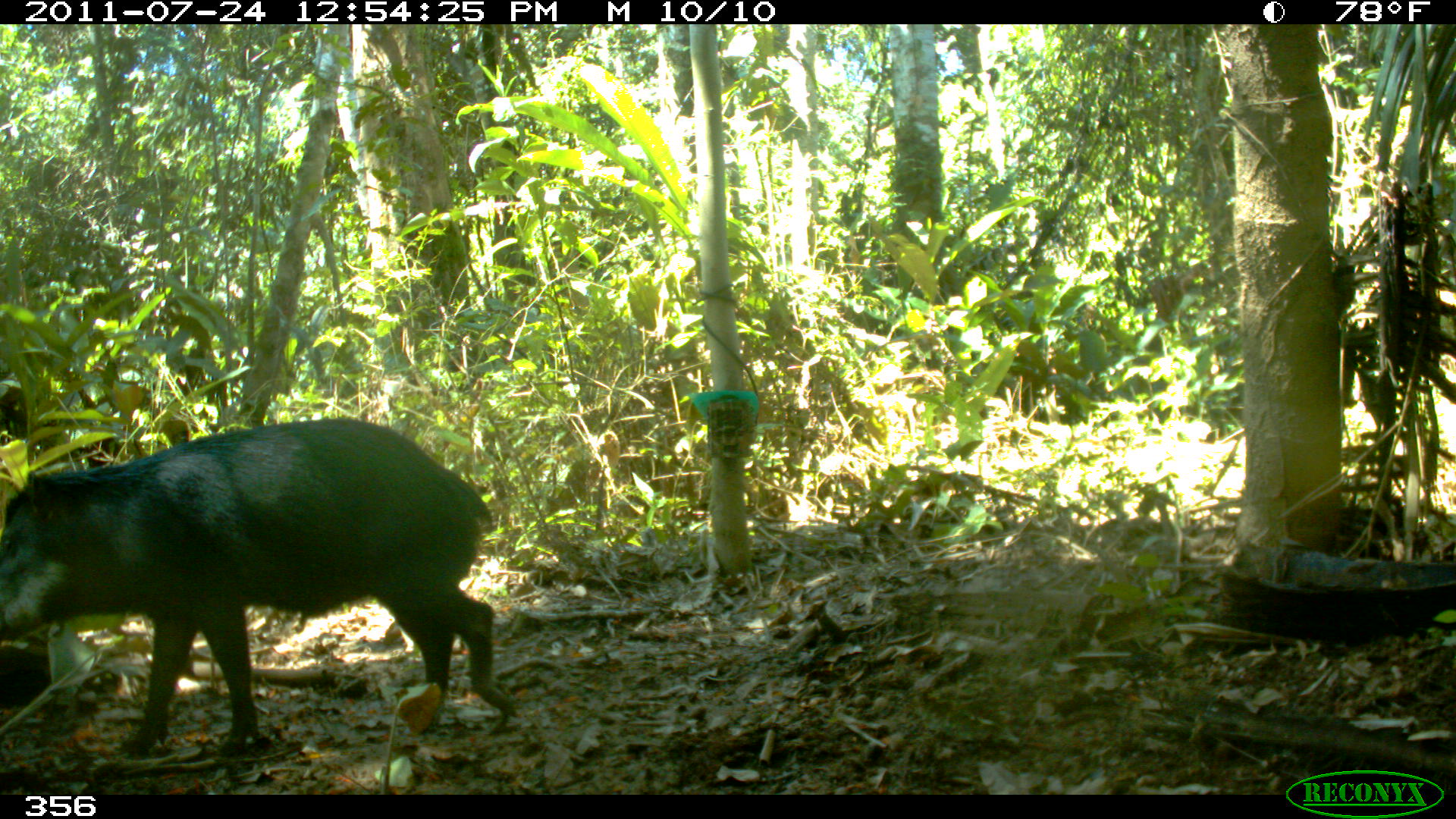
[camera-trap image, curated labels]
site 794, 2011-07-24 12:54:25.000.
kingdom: Animalia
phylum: Chordata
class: Mammalia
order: Artiodactyla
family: Tayassuidae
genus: Tayassu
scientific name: Tayassu pecari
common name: white-lipped peccary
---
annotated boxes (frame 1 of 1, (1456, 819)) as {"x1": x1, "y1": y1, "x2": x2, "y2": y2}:
tayassu pecari: {"x1": 0, "y1": 417, "x2": 516, "y2": 753}